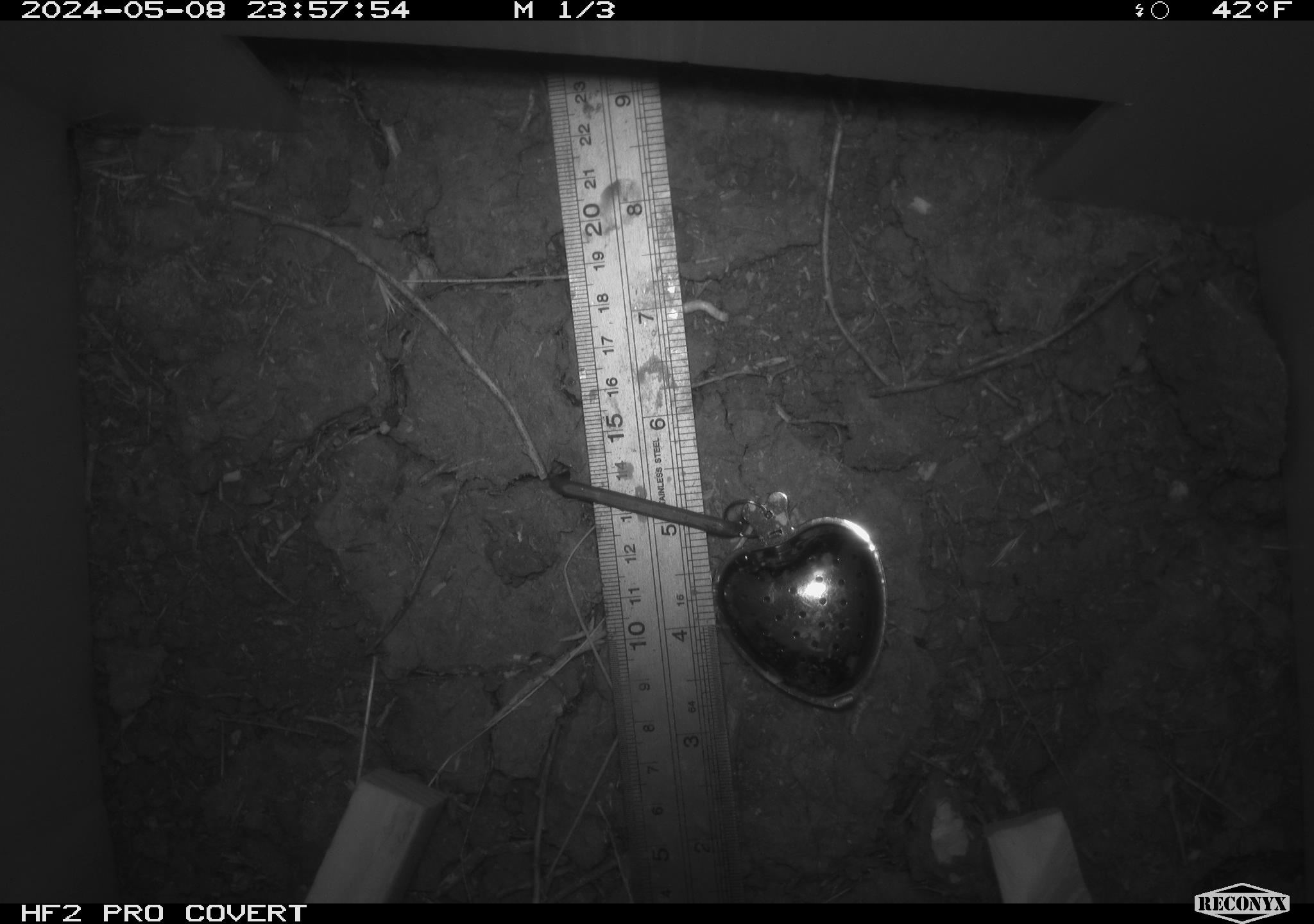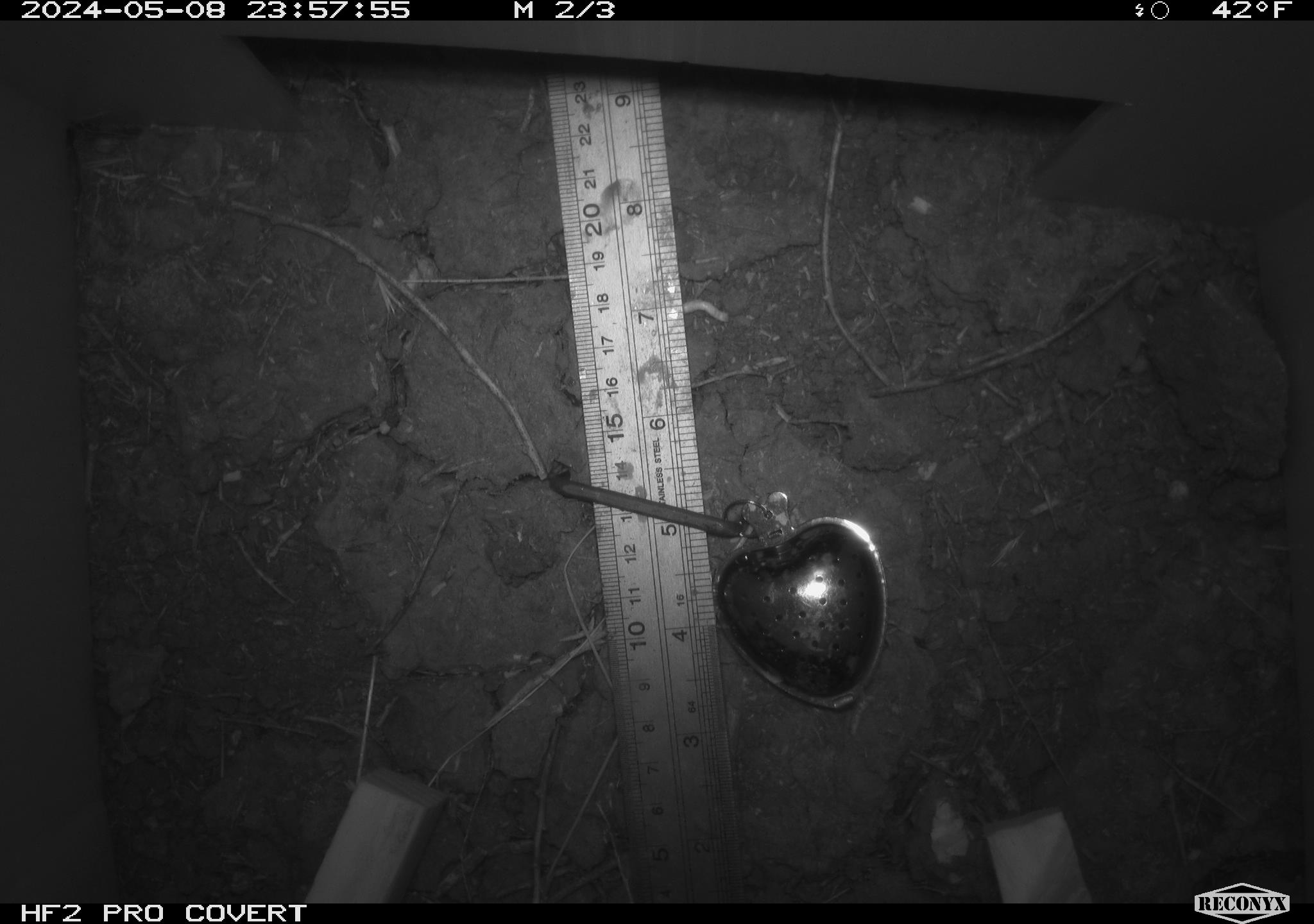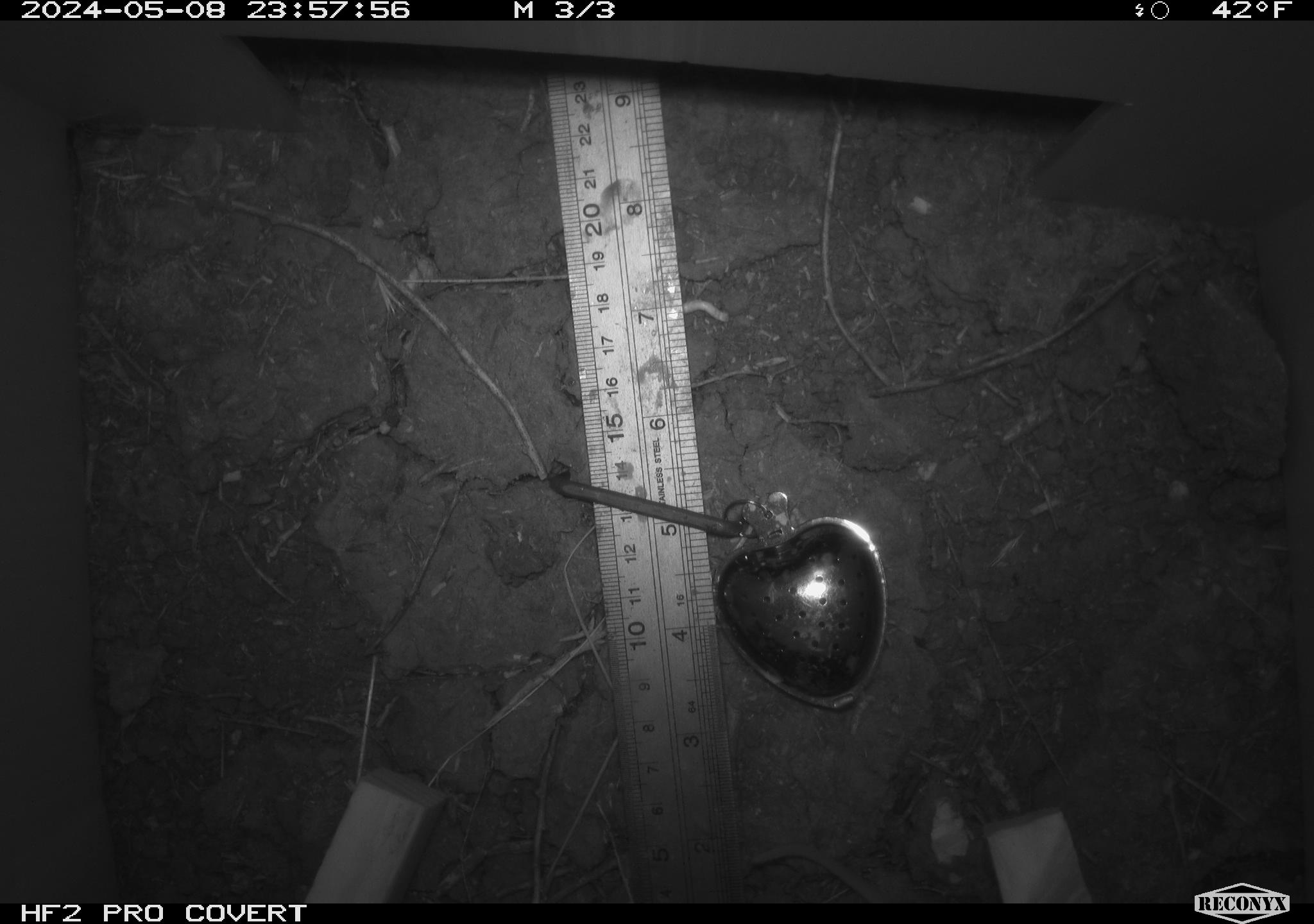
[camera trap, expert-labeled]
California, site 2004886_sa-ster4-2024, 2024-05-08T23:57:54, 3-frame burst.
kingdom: Animalia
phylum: Chordata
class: Mammalia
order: Rodentia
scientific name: Rodentia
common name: mouse species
Mouse species (Rodentia).